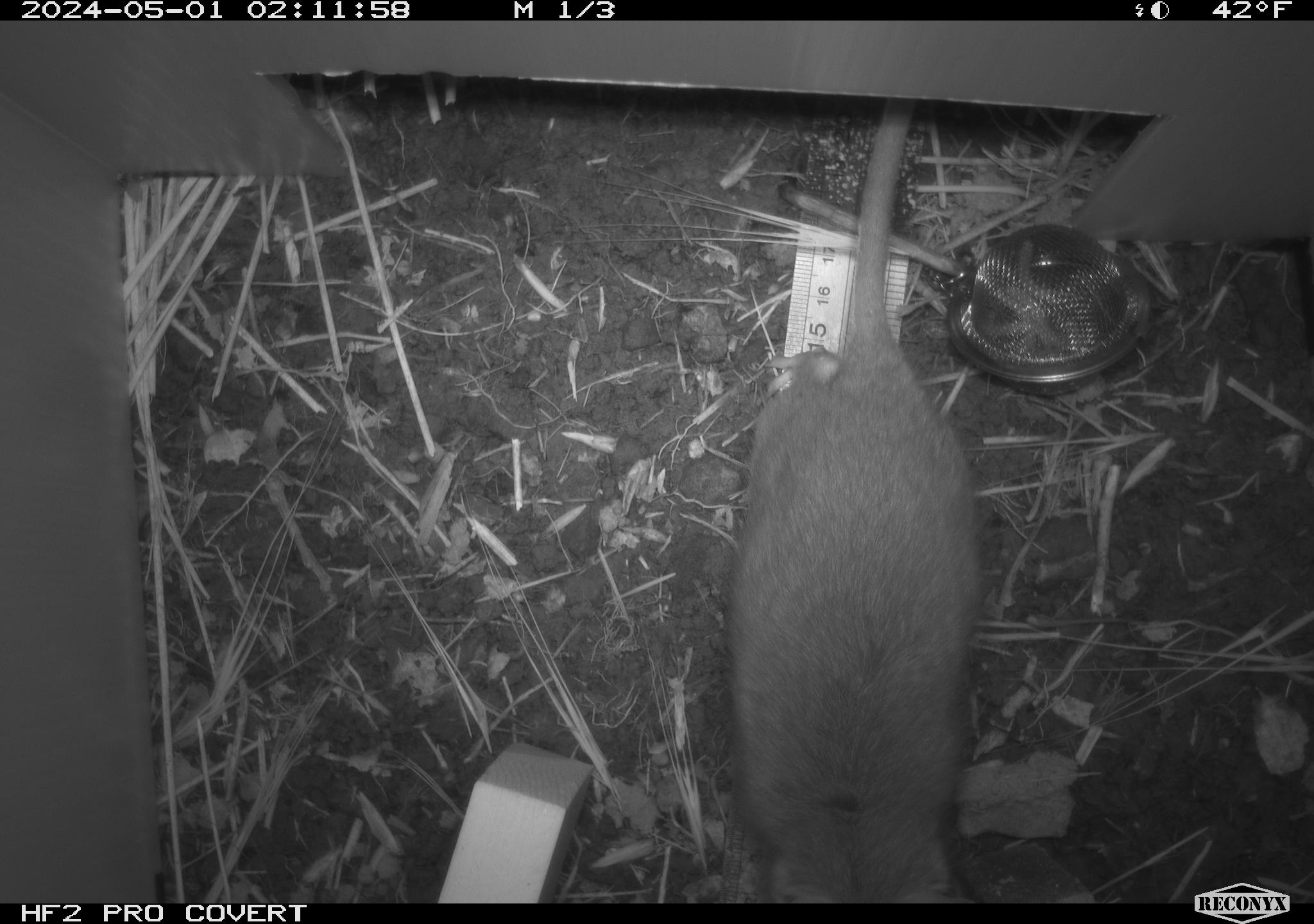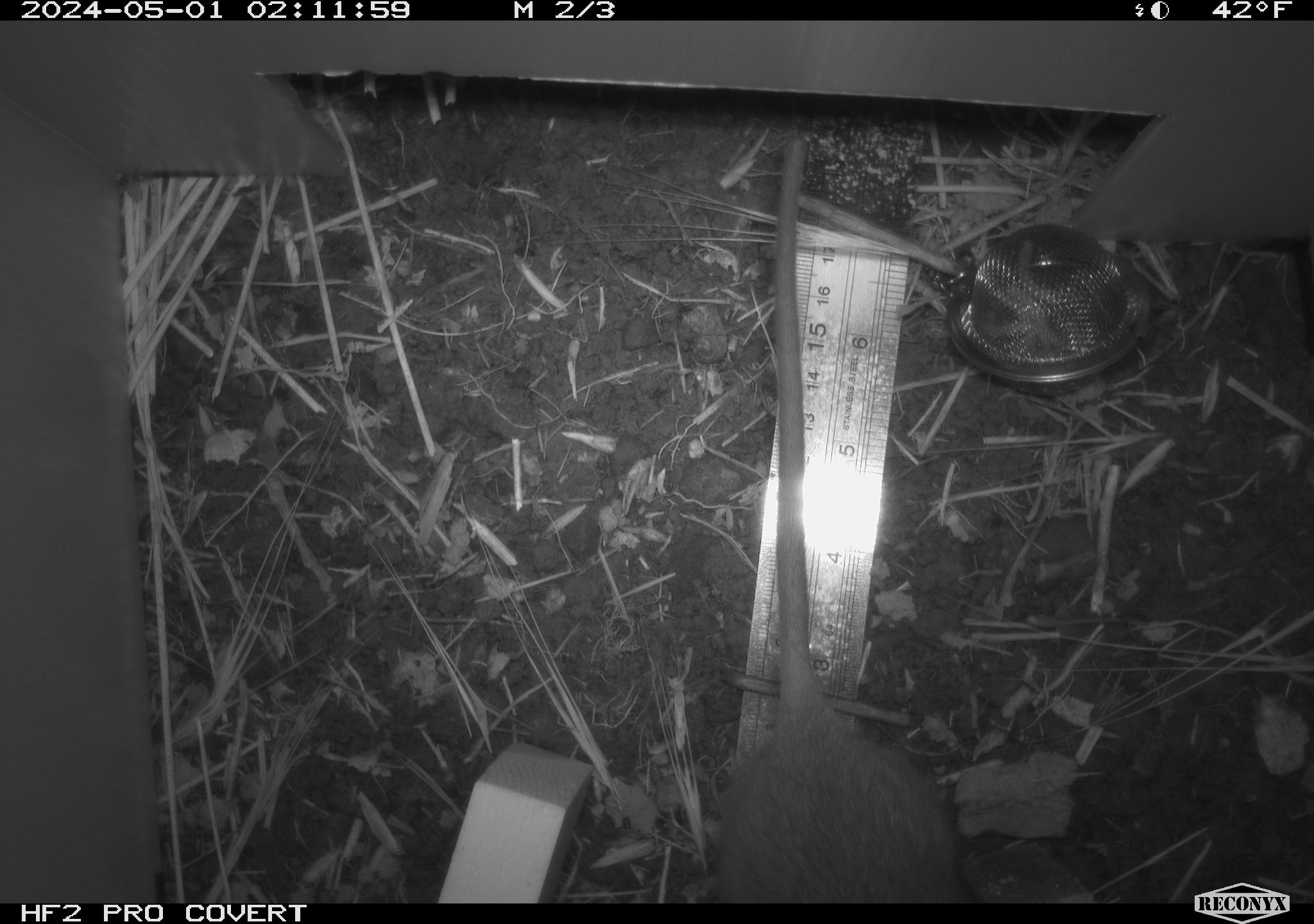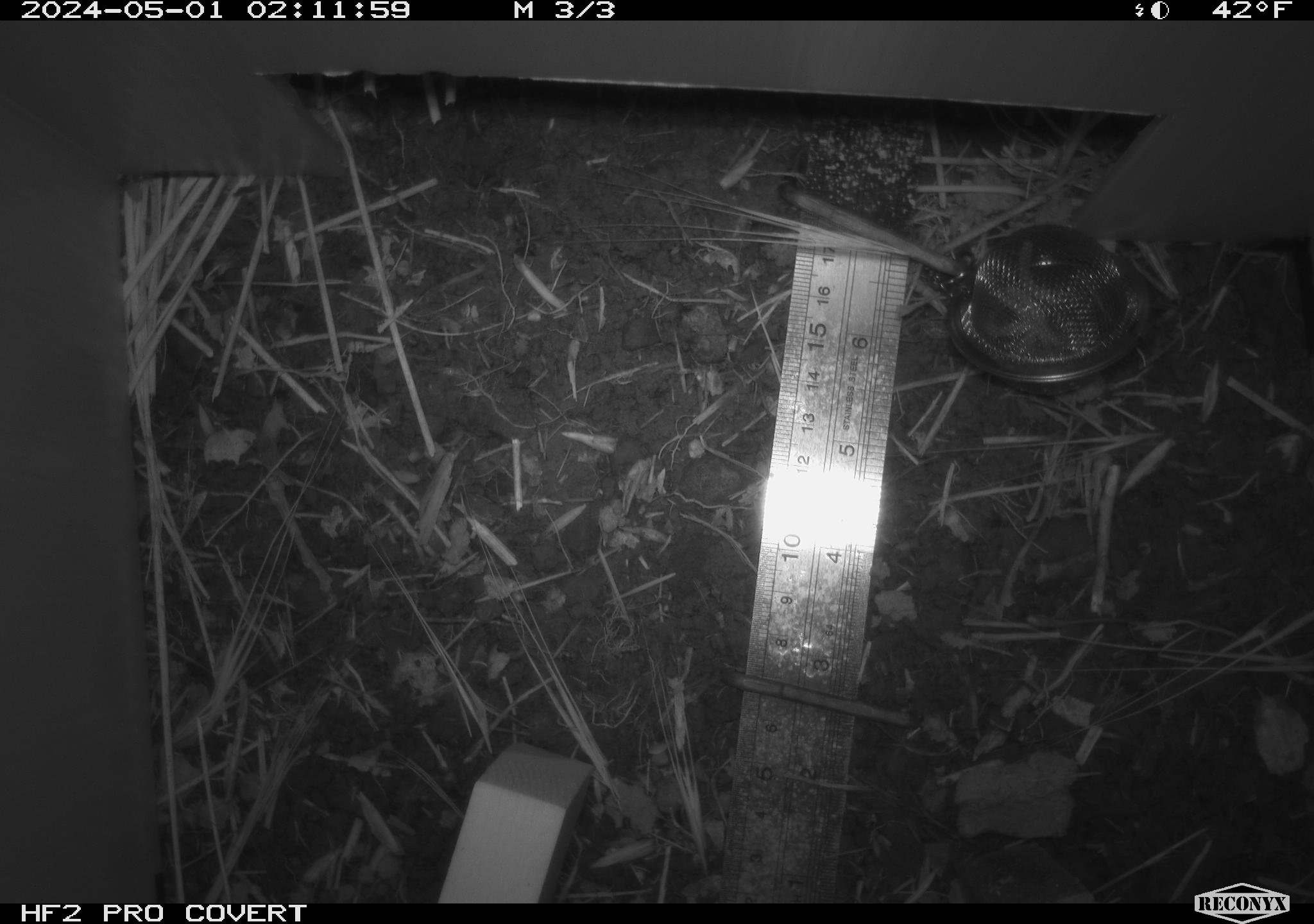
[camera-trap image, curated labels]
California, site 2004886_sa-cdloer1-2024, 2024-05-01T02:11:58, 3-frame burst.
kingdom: Animalia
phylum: Chordata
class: Mammalia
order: Rodentia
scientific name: Rodentia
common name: woodrat or rat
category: woodrat or rat species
Woodrat or rat species (woodrat or rat) (Rodentia).